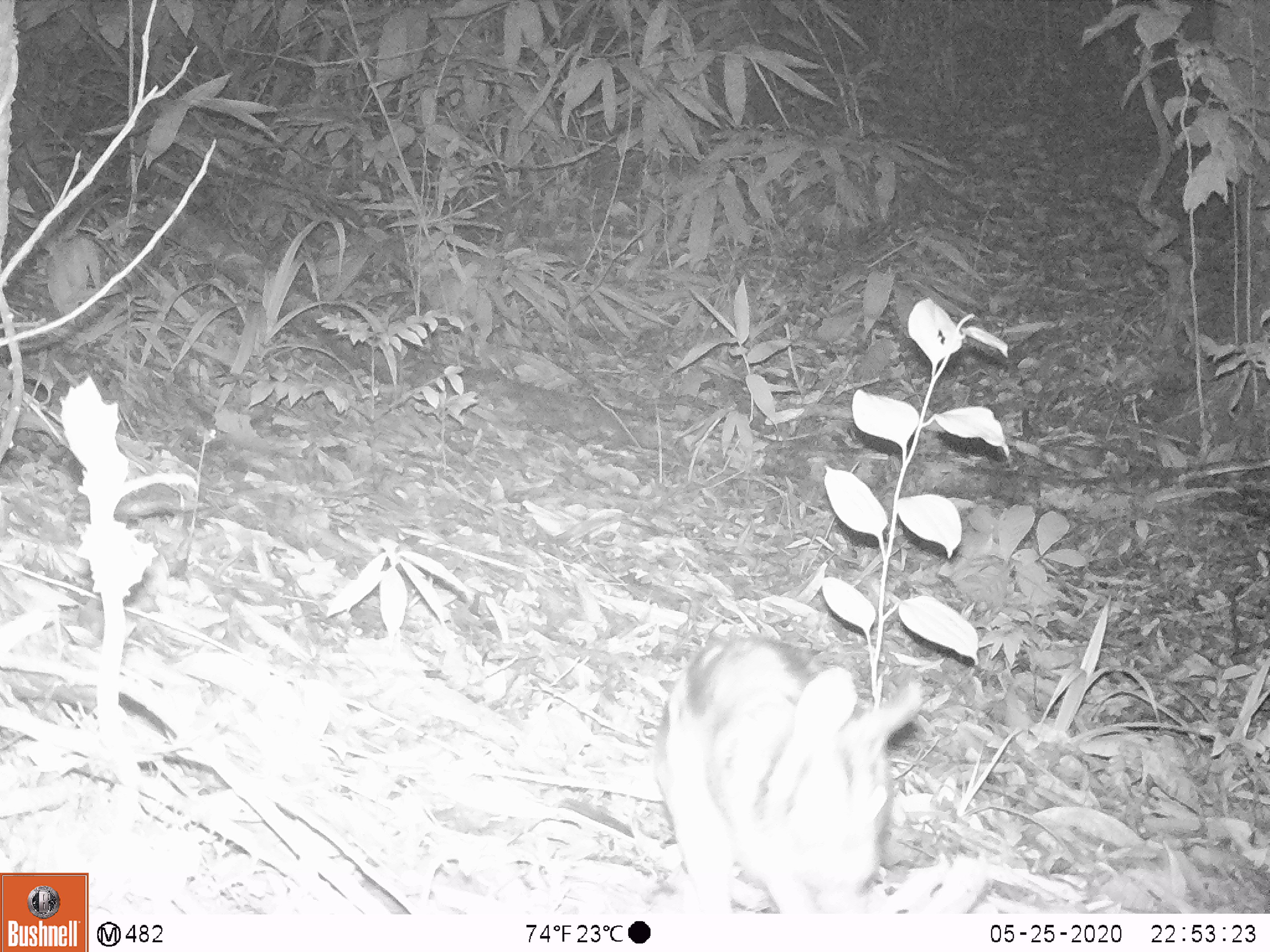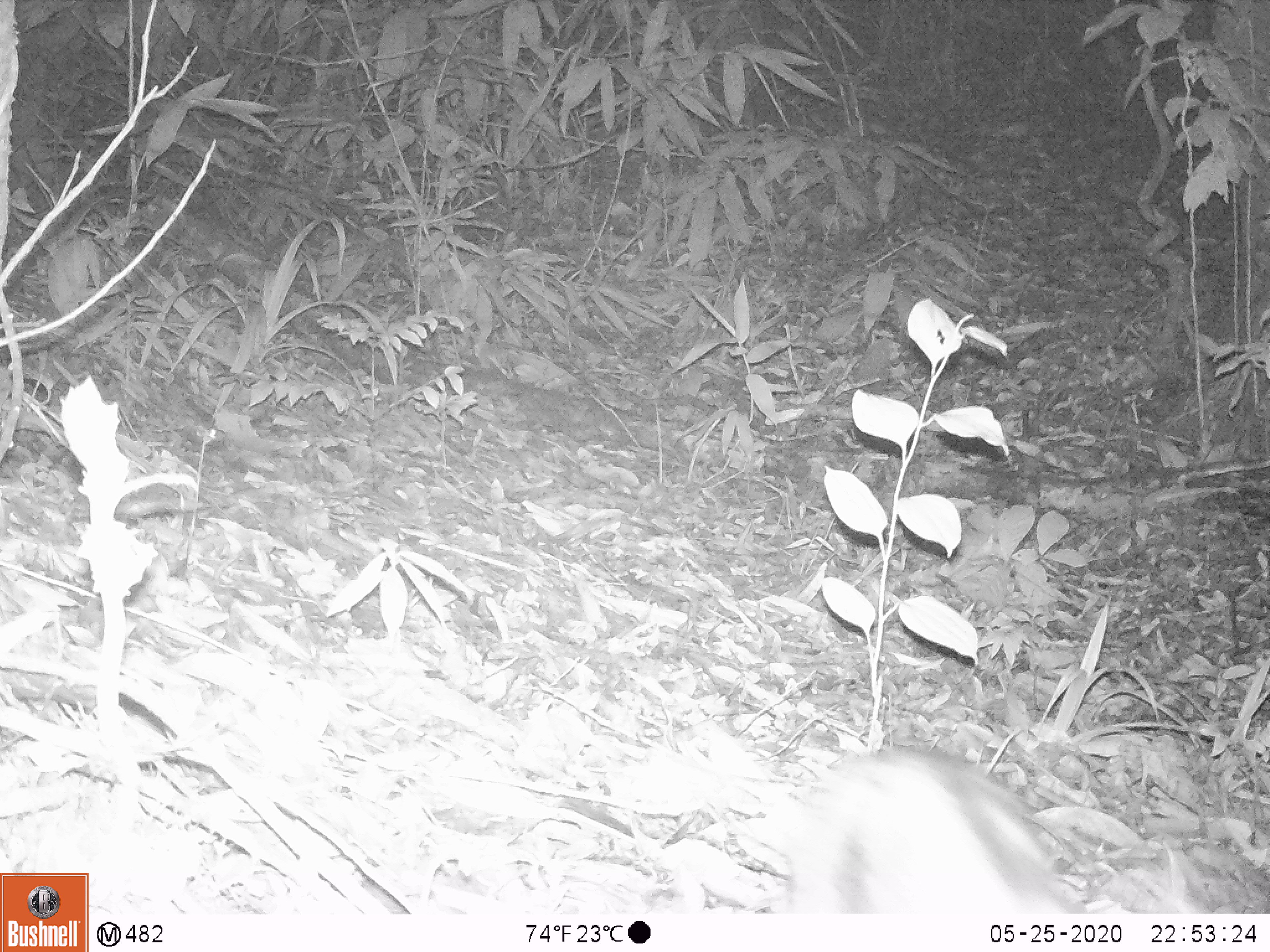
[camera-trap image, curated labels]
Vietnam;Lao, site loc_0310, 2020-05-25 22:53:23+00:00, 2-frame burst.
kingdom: Animalia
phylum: Chordata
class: Mammalia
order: Lagomorpha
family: Leporidae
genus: Nesolagus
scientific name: Nesolagus timminsi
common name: annamite striped rabbit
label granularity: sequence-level